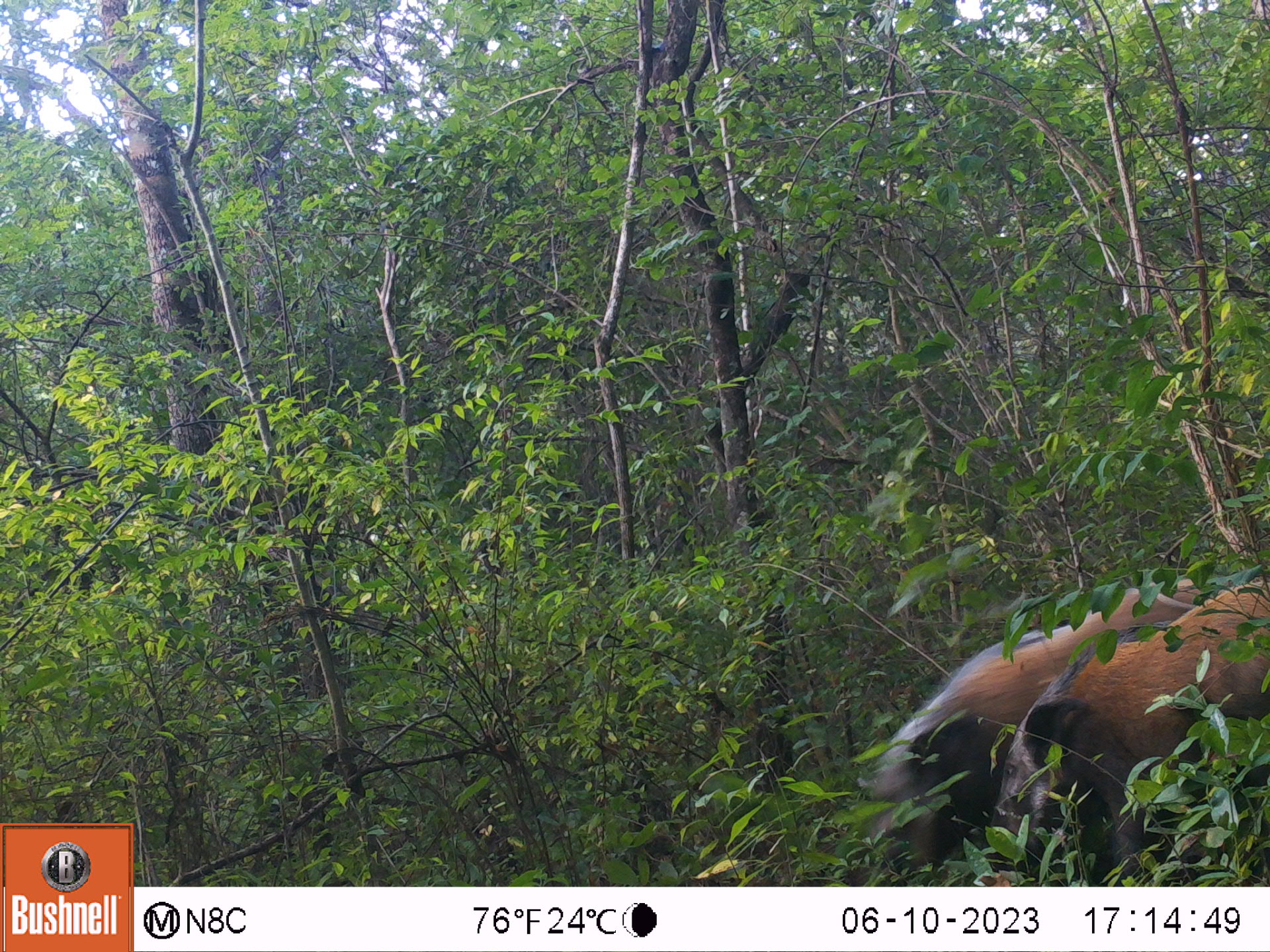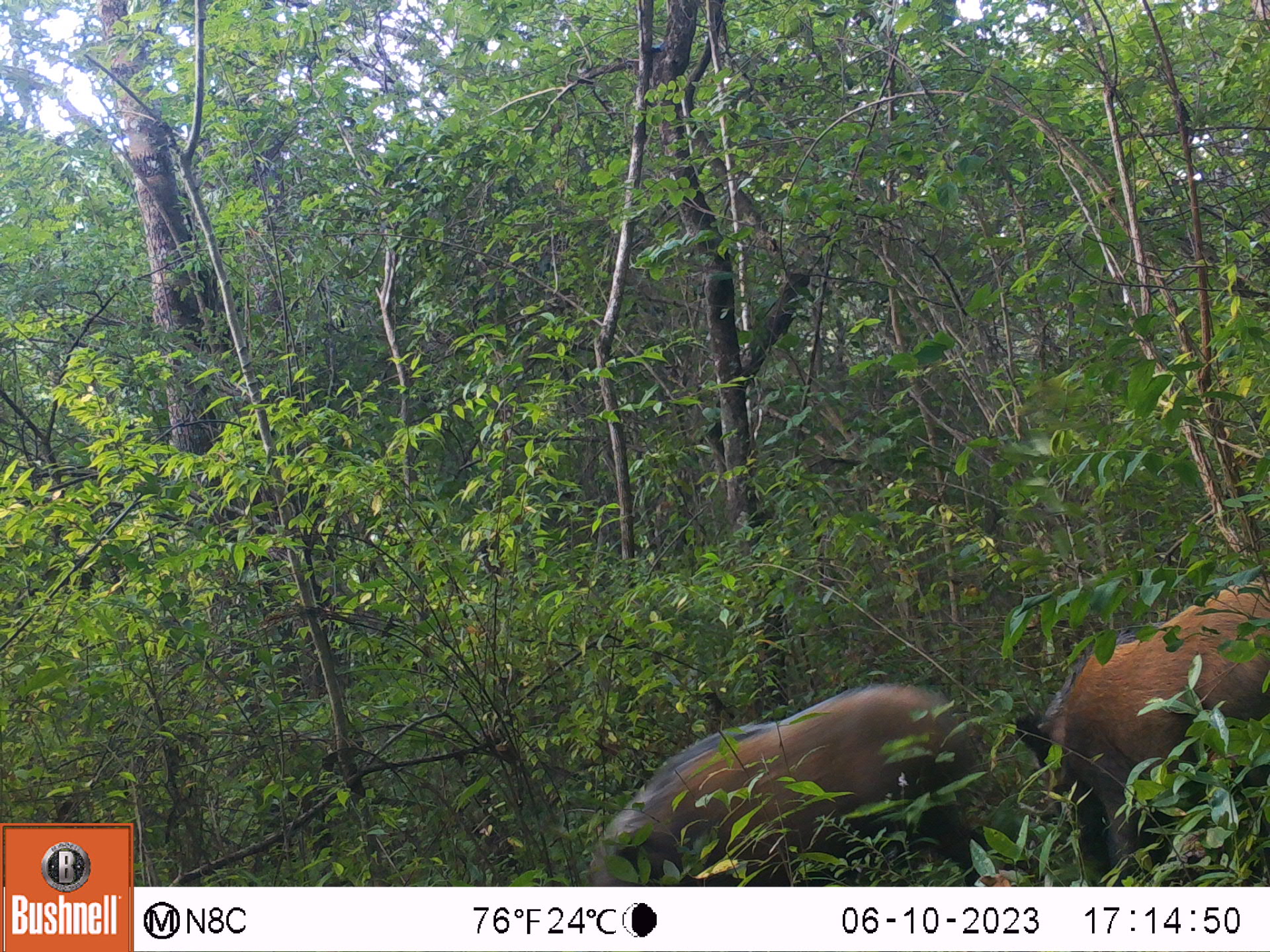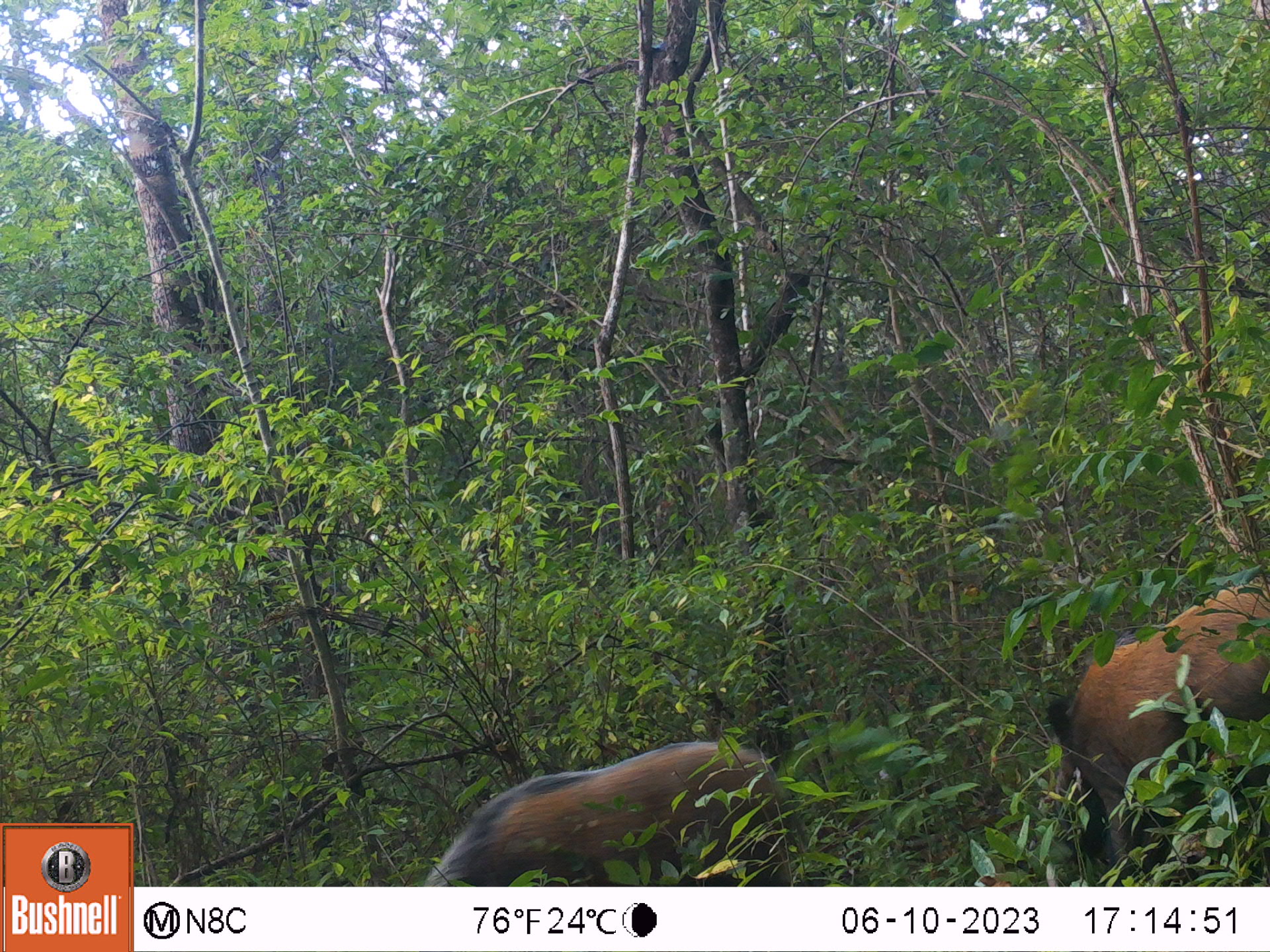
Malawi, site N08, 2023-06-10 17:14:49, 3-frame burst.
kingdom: Animalia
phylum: Chordata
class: Mammalia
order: Artiodactyla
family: Suidae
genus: Potamochoerus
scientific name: Potamochoerus larvatus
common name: bushpig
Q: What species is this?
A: Bushpig (Potamochoerus larvatus).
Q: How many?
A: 2.